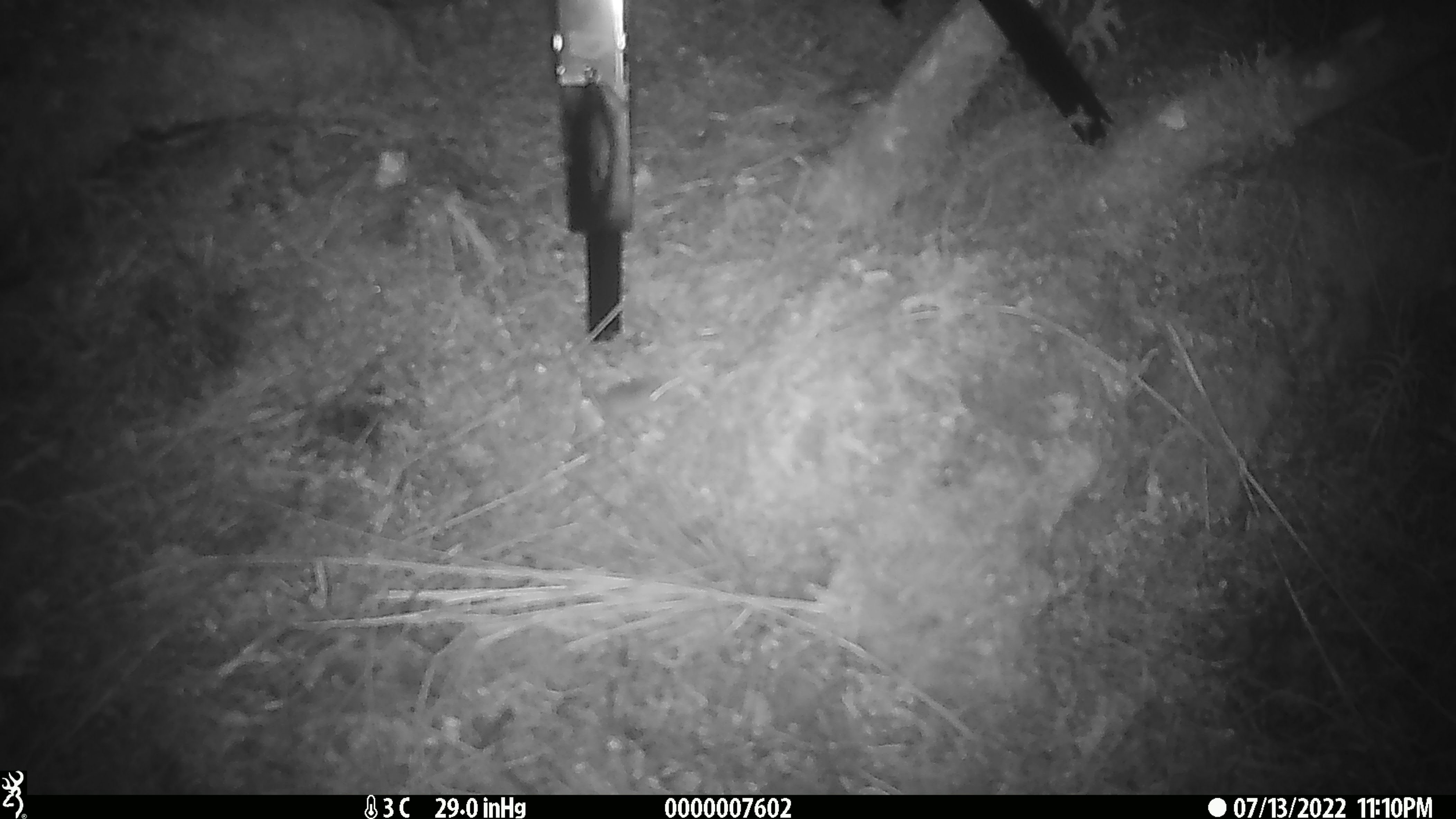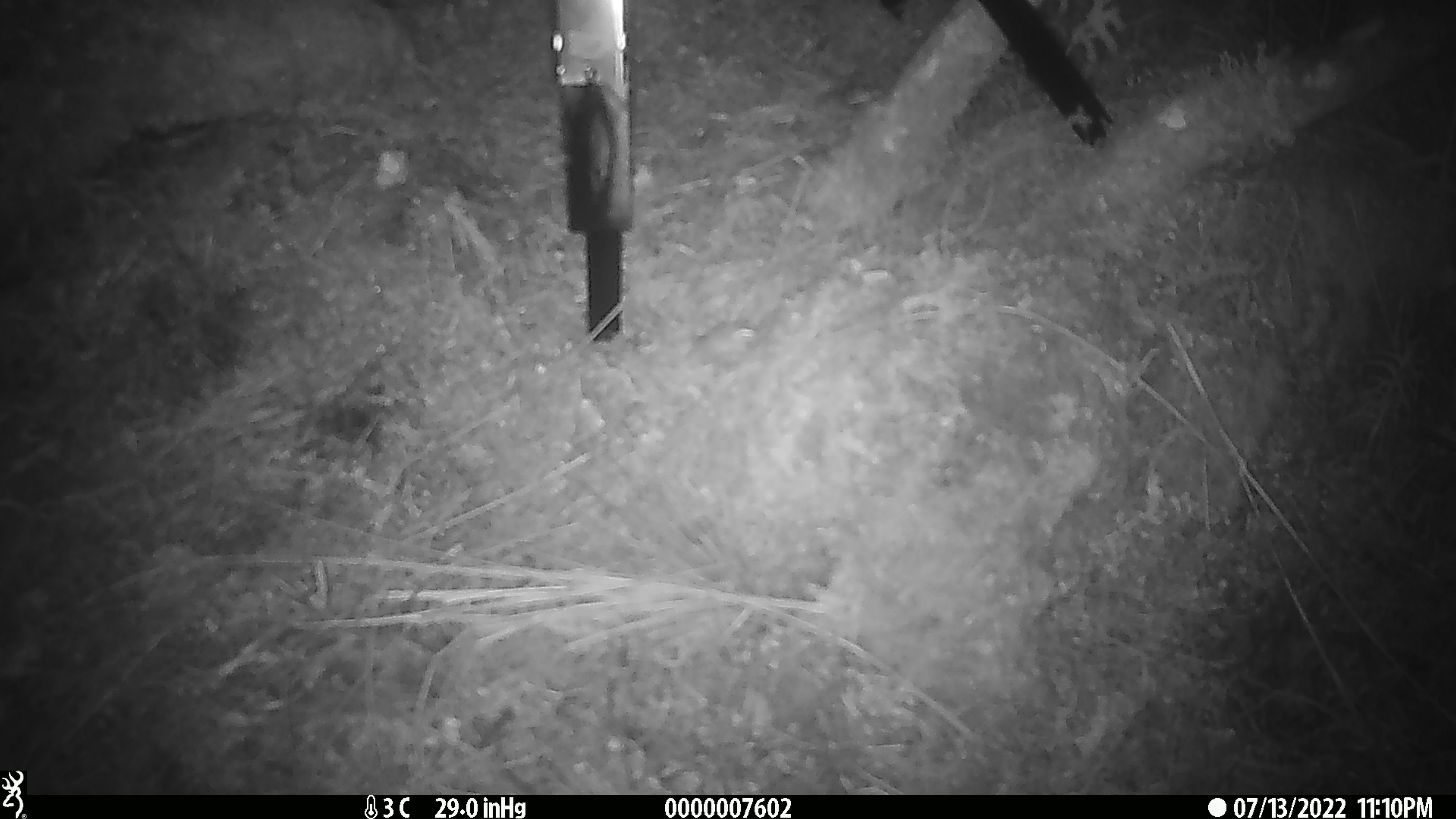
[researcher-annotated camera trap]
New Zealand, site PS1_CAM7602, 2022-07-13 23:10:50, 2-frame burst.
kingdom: Animalia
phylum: Chordata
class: Mammalia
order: Rodentia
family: Muridae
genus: Mus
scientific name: Mus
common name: mouse